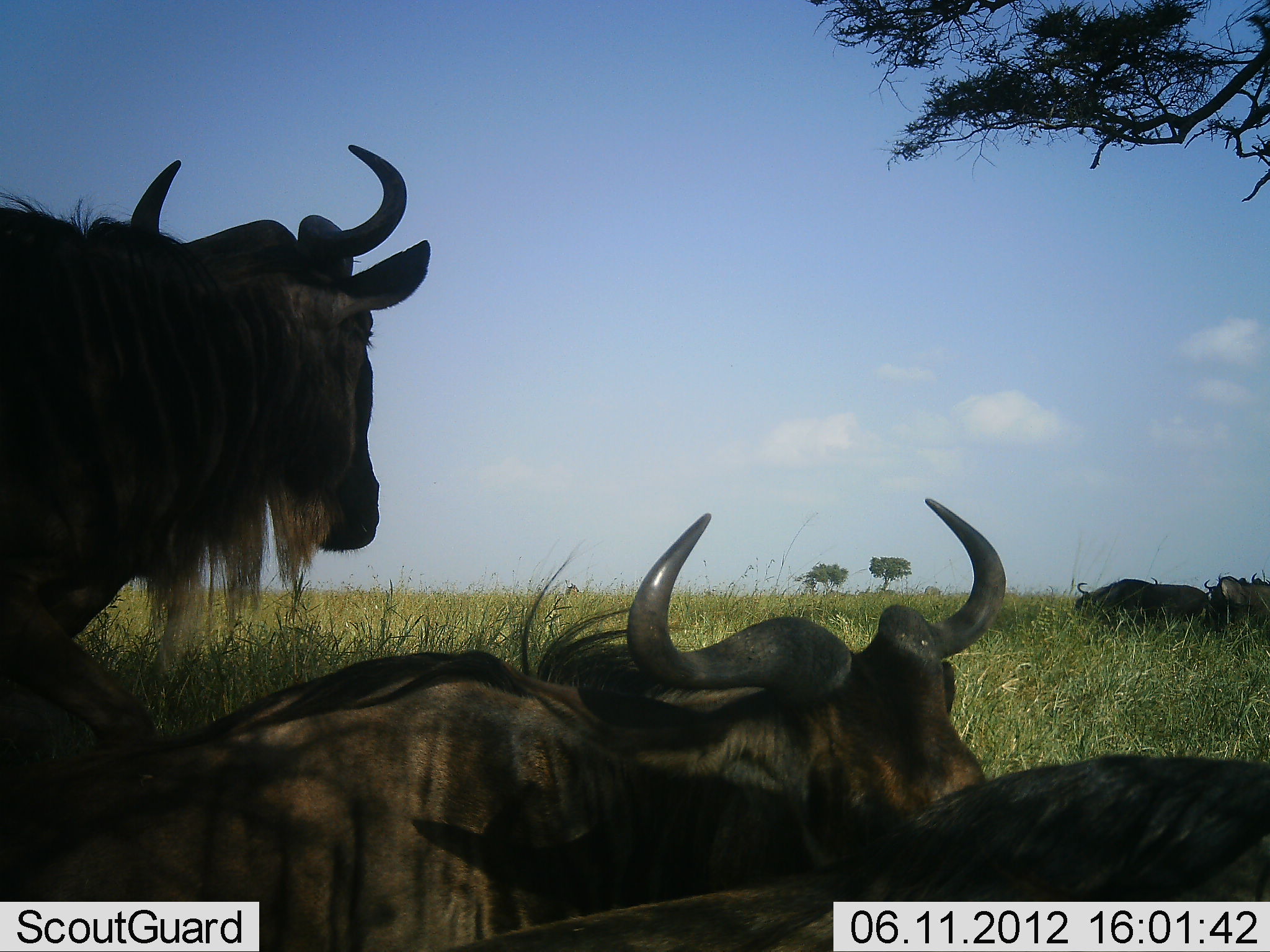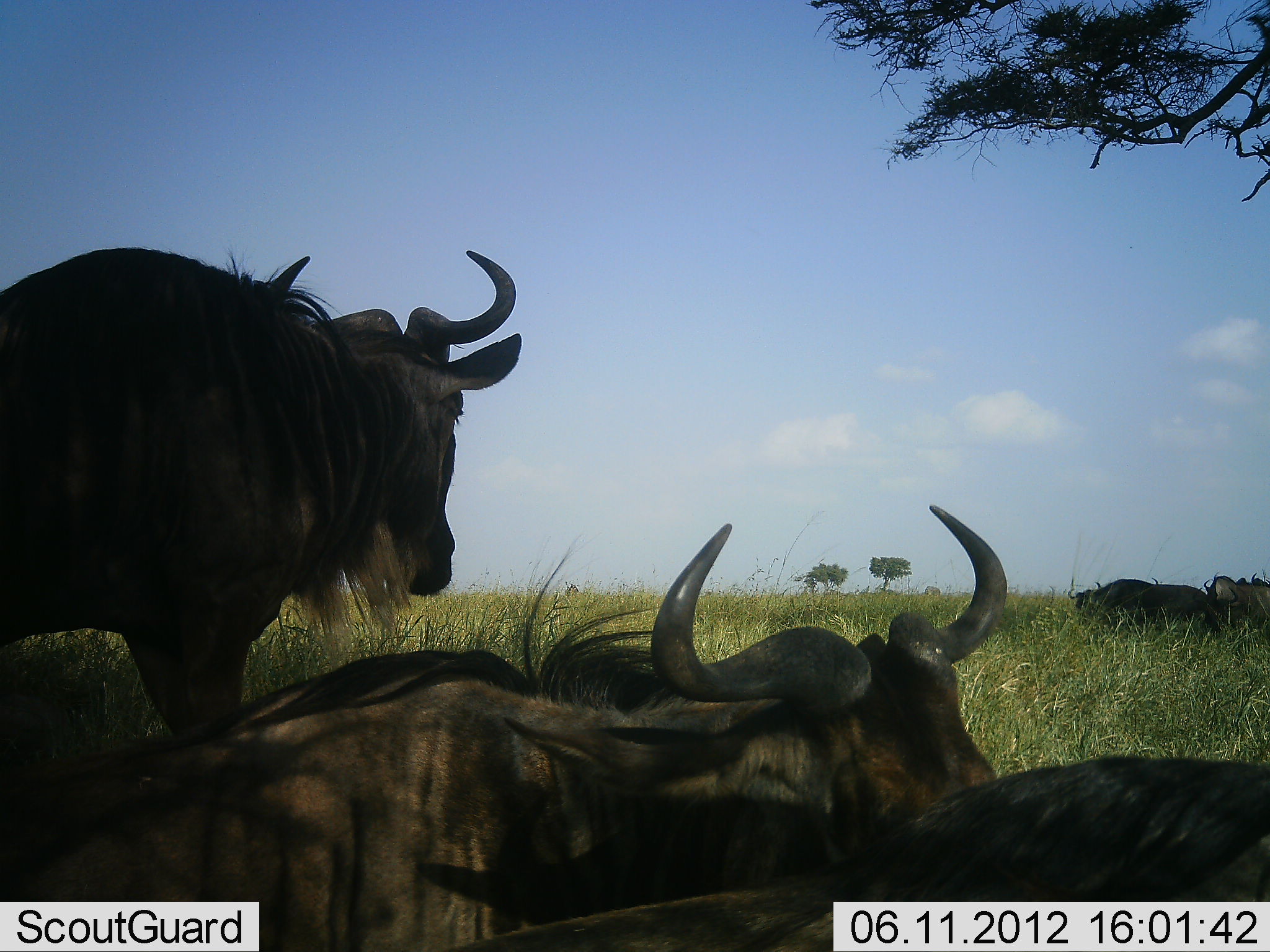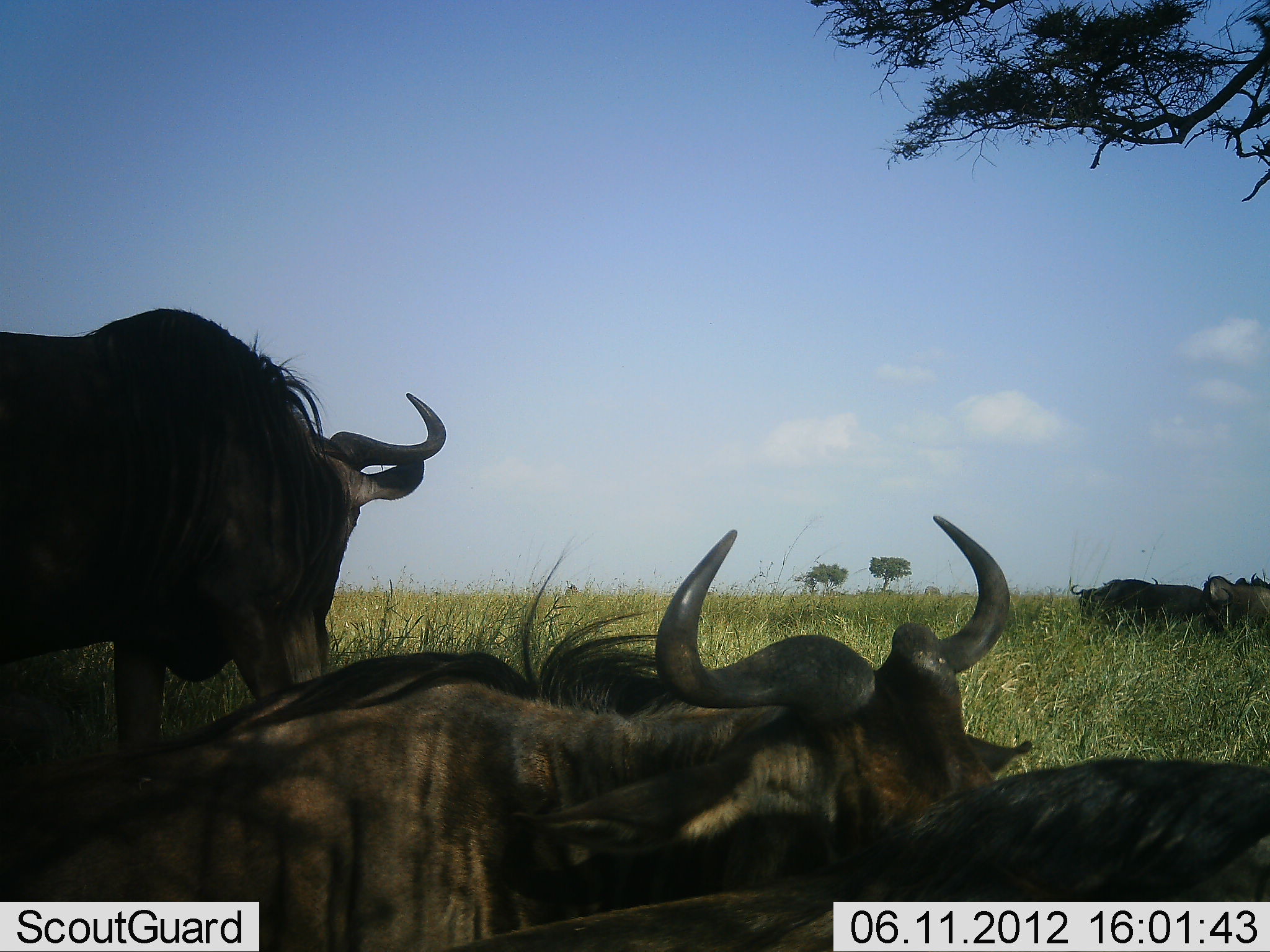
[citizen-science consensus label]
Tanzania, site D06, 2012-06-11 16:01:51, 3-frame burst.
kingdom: Animalia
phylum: Chordata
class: Mammalia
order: Artiodactyla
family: Bovidae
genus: Connochaetes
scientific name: Connochaetes taurinus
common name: blue wildebeest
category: wildebeest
Wildebeest (blue wildebeest) (Connochaetes taurinus), count 6. Behavior (volunteer vote fractions): standing 80%, resting 100%, moving 20%, interacting 20%. Young present (vote fraction): 0%. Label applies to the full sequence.